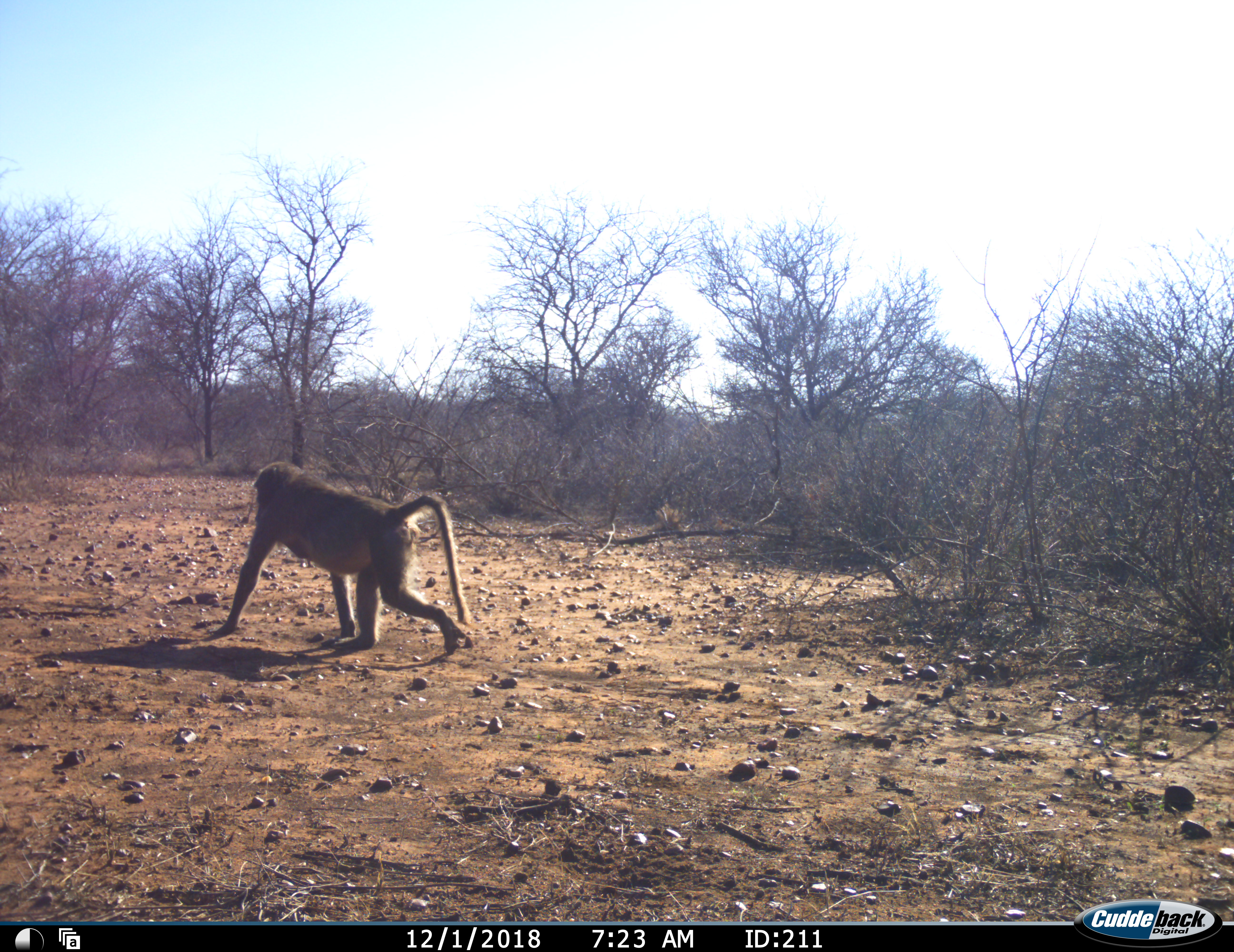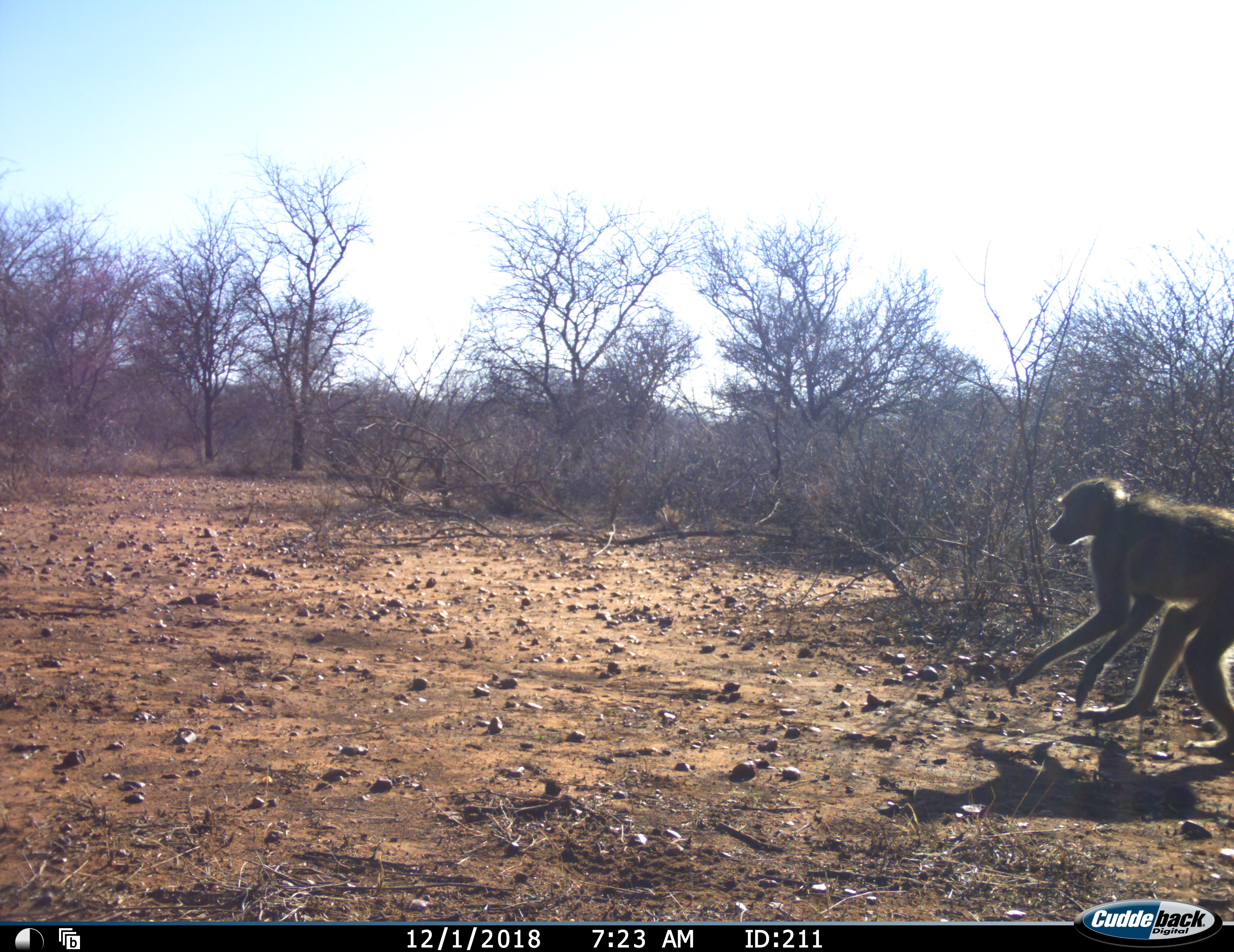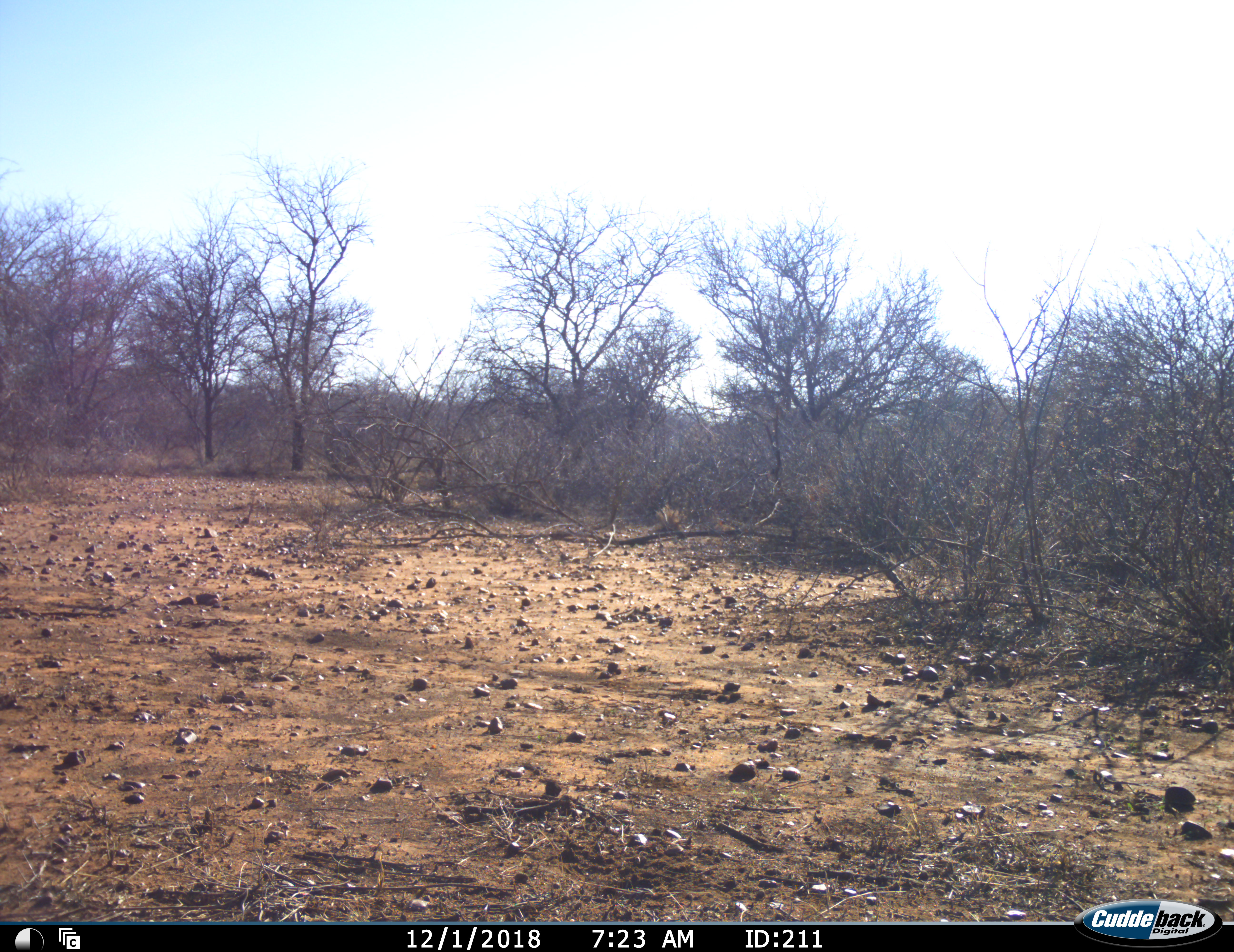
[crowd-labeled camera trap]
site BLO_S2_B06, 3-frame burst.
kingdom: Animalia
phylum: Chordata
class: Mammalia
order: Primates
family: Cercopithecidae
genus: Papio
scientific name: Papio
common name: baboon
Baboon (Papio), count 2. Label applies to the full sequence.